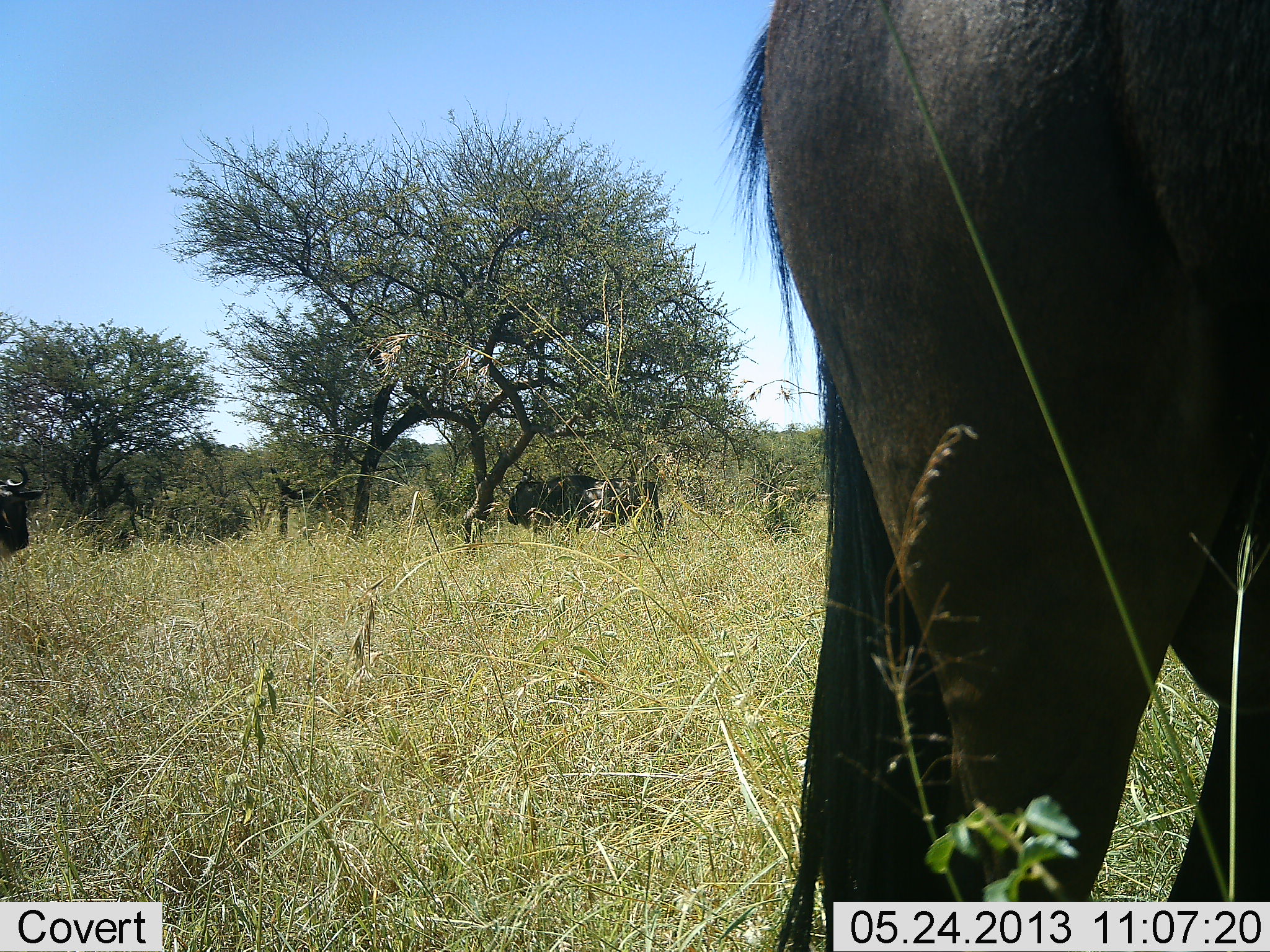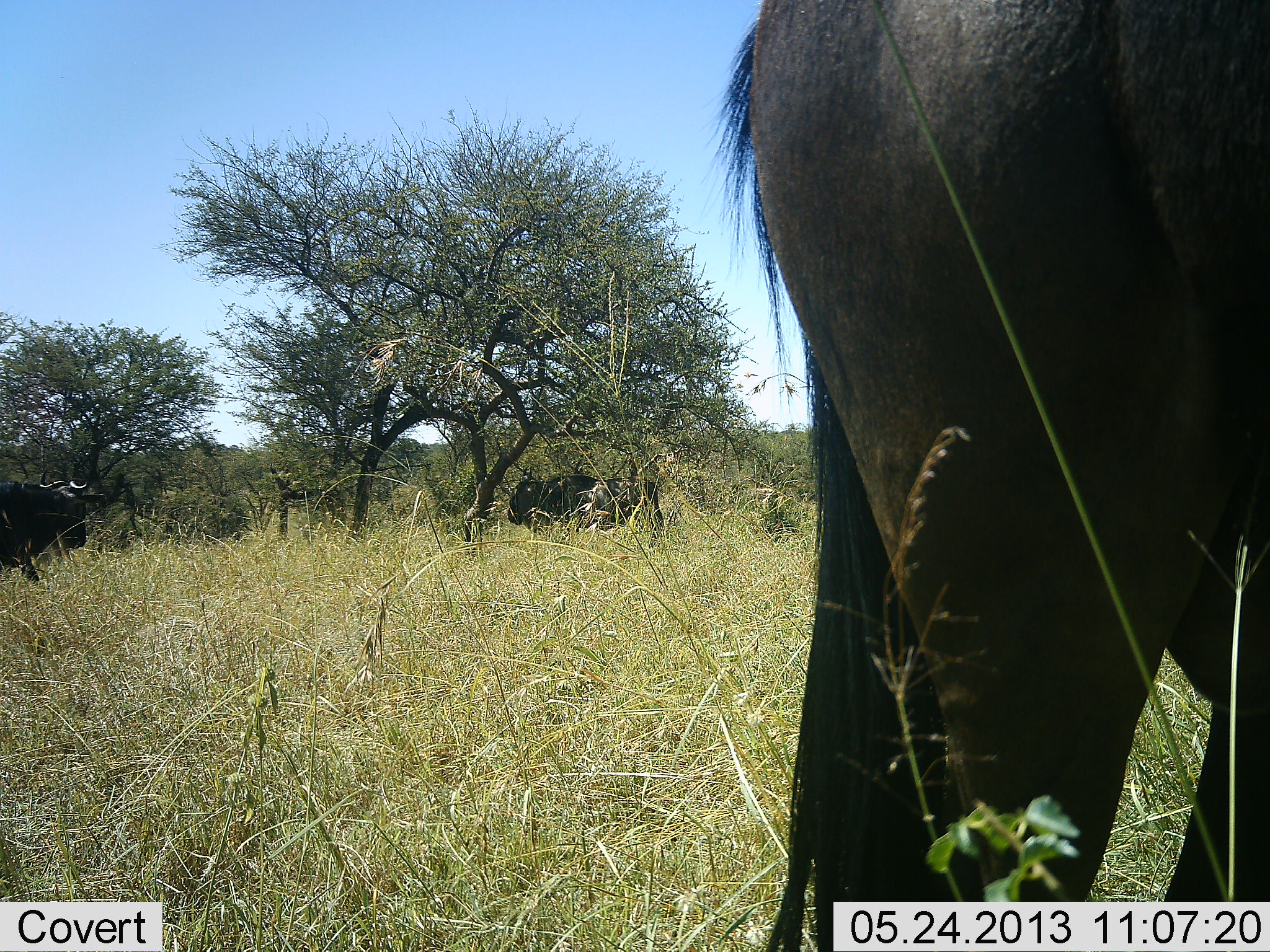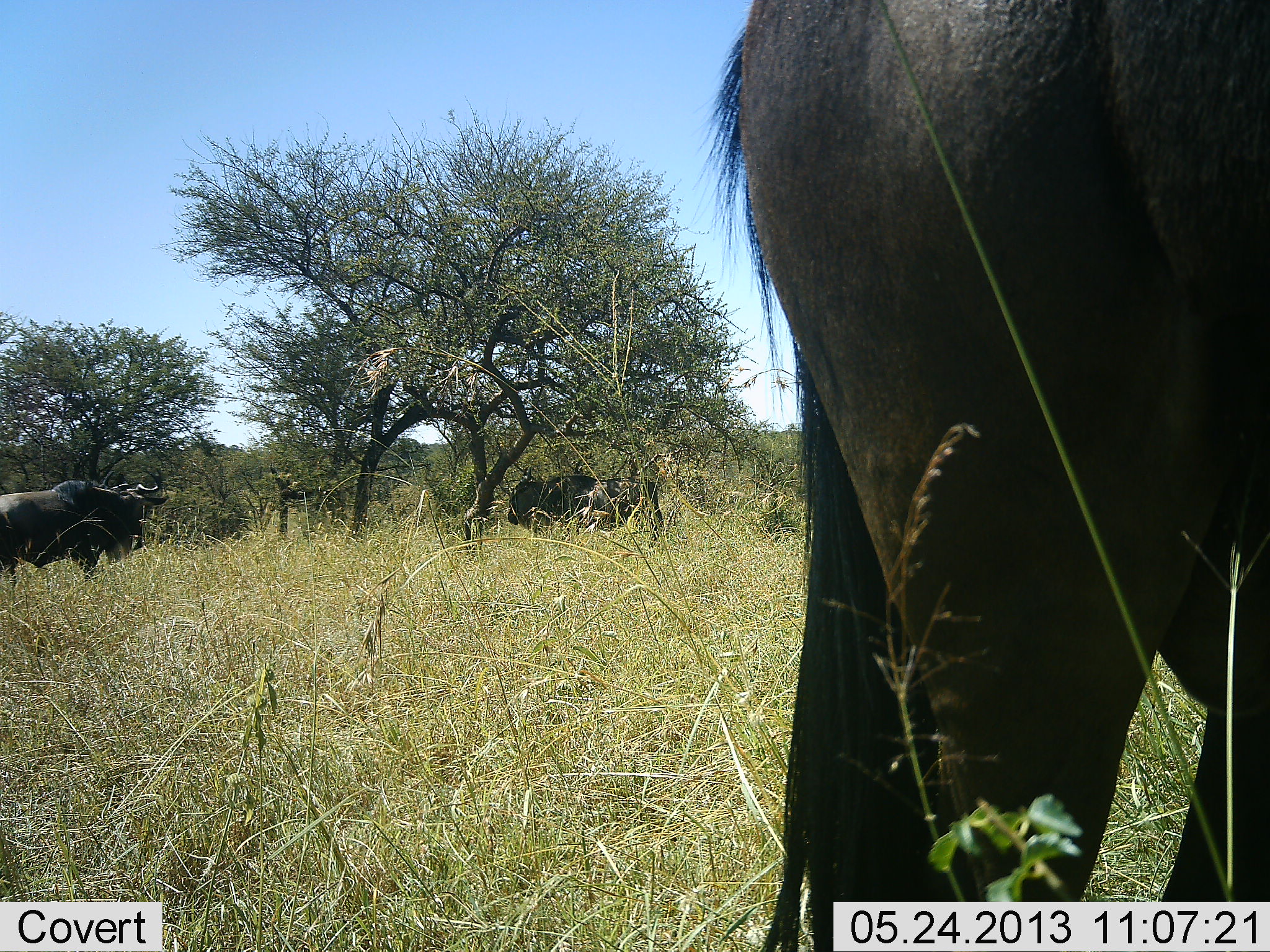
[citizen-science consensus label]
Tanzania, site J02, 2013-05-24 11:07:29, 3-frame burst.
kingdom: Animalia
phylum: Chordata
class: Mammalia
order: Artiodactyla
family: Bovidae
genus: Connochaetes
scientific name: Connochaetes taurinus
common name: blue wildebeest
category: wildebeest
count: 3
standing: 90%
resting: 0%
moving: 70%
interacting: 0%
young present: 0%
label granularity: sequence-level